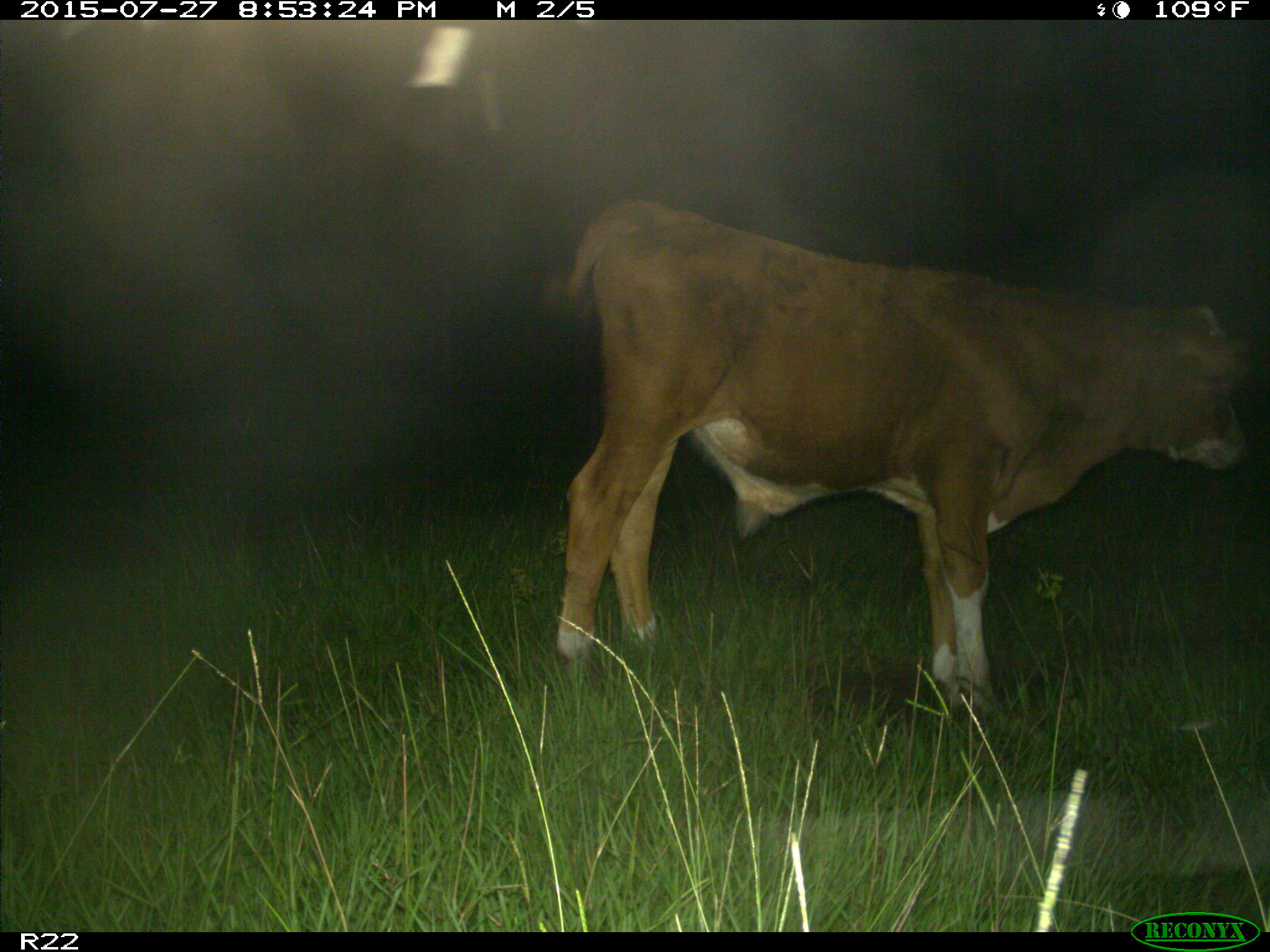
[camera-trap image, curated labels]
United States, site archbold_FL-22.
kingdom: Animalia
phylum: Chordata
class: Mammalia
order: Artiodactyla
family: Suidae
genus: Sus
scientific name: Sus scrofa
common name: wild boar